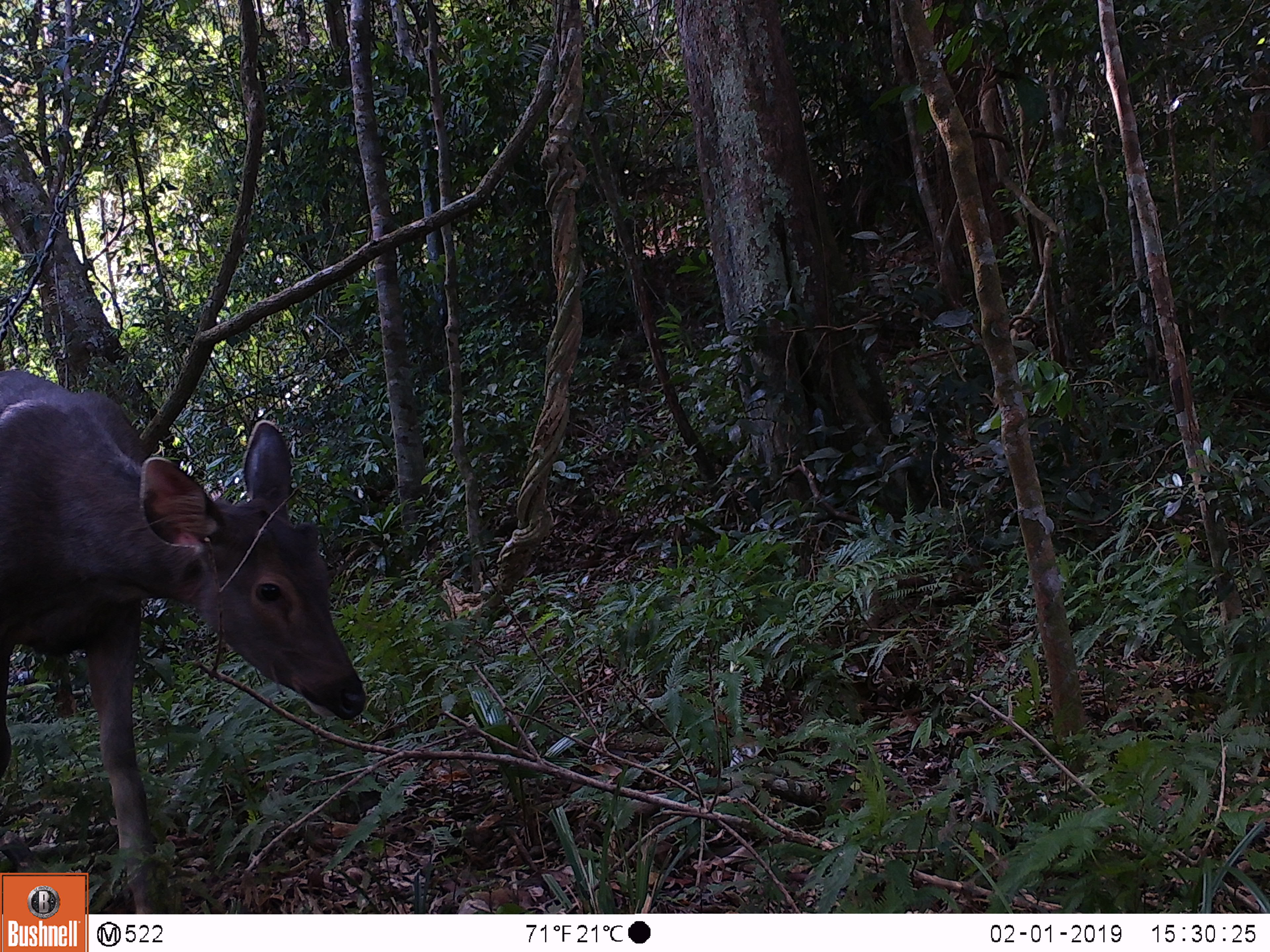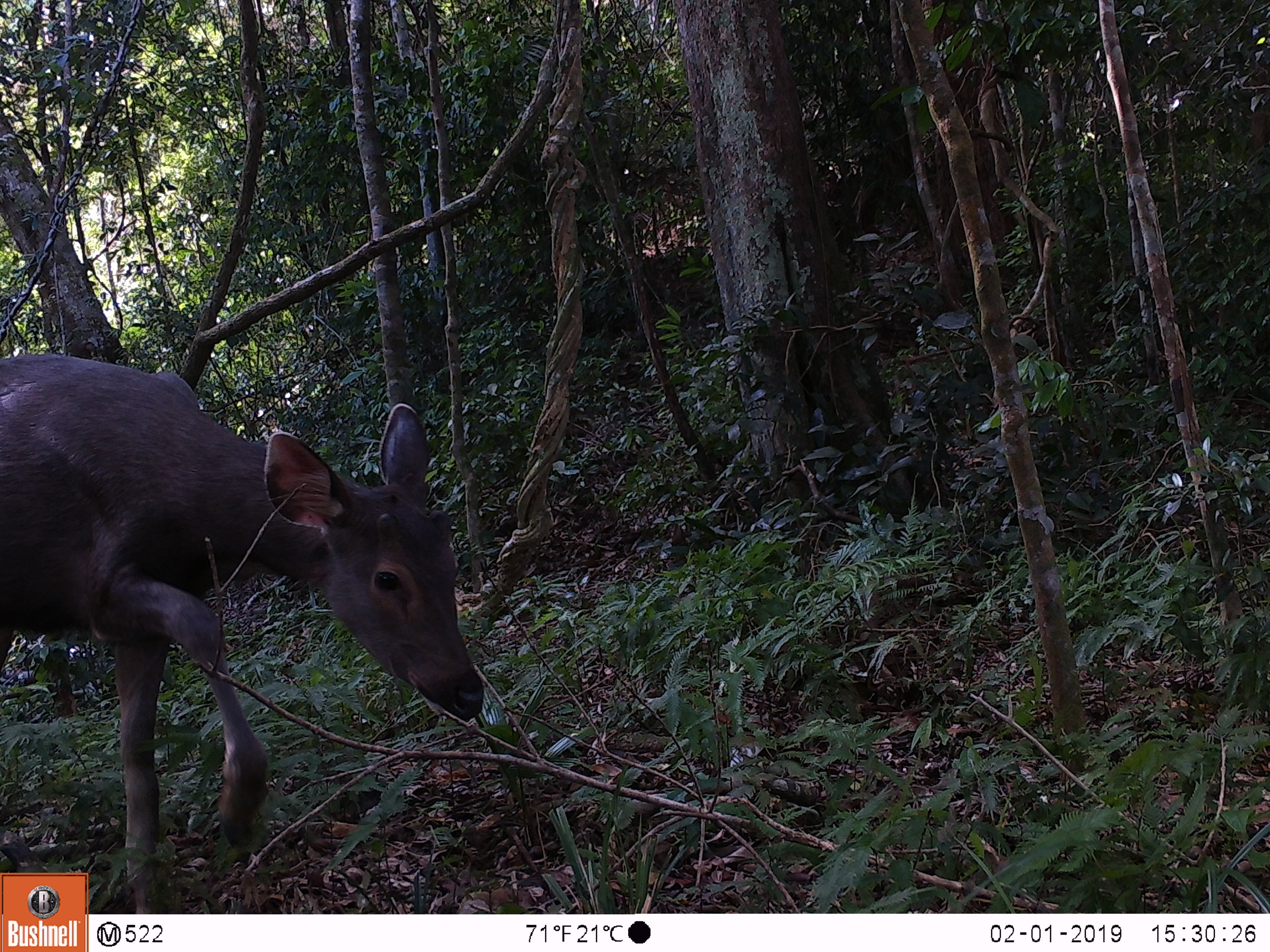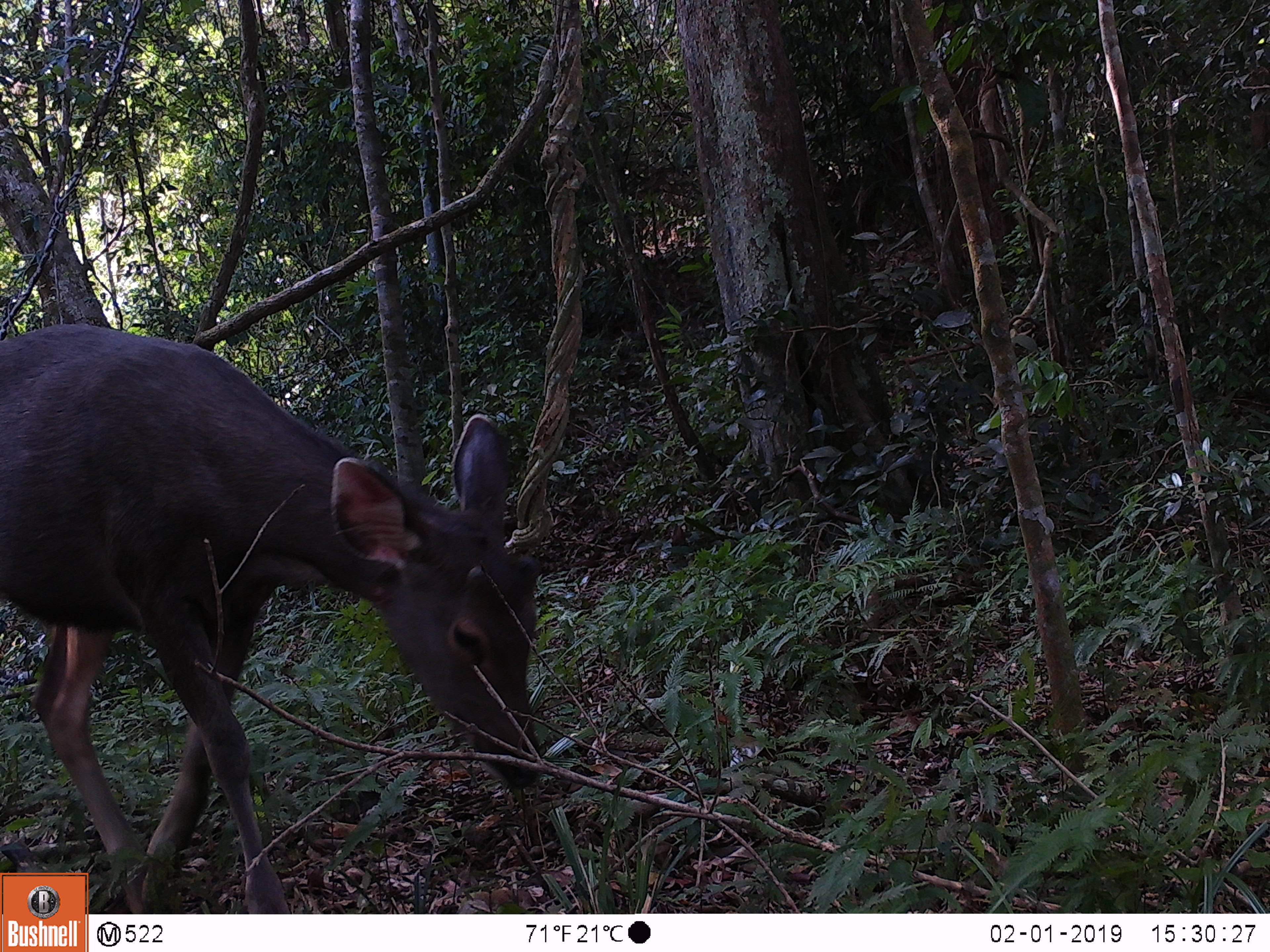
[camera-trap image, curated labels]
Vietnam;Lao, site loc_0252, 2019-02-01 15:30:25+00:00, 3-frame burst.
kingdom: Animalia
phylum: Chordata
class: Mammalia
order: Artiodactyla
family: Cervidae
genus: Rusa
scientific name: Rusa unicolor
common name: sambar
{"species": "sambar (Rusa unicolor)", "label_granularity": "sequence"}